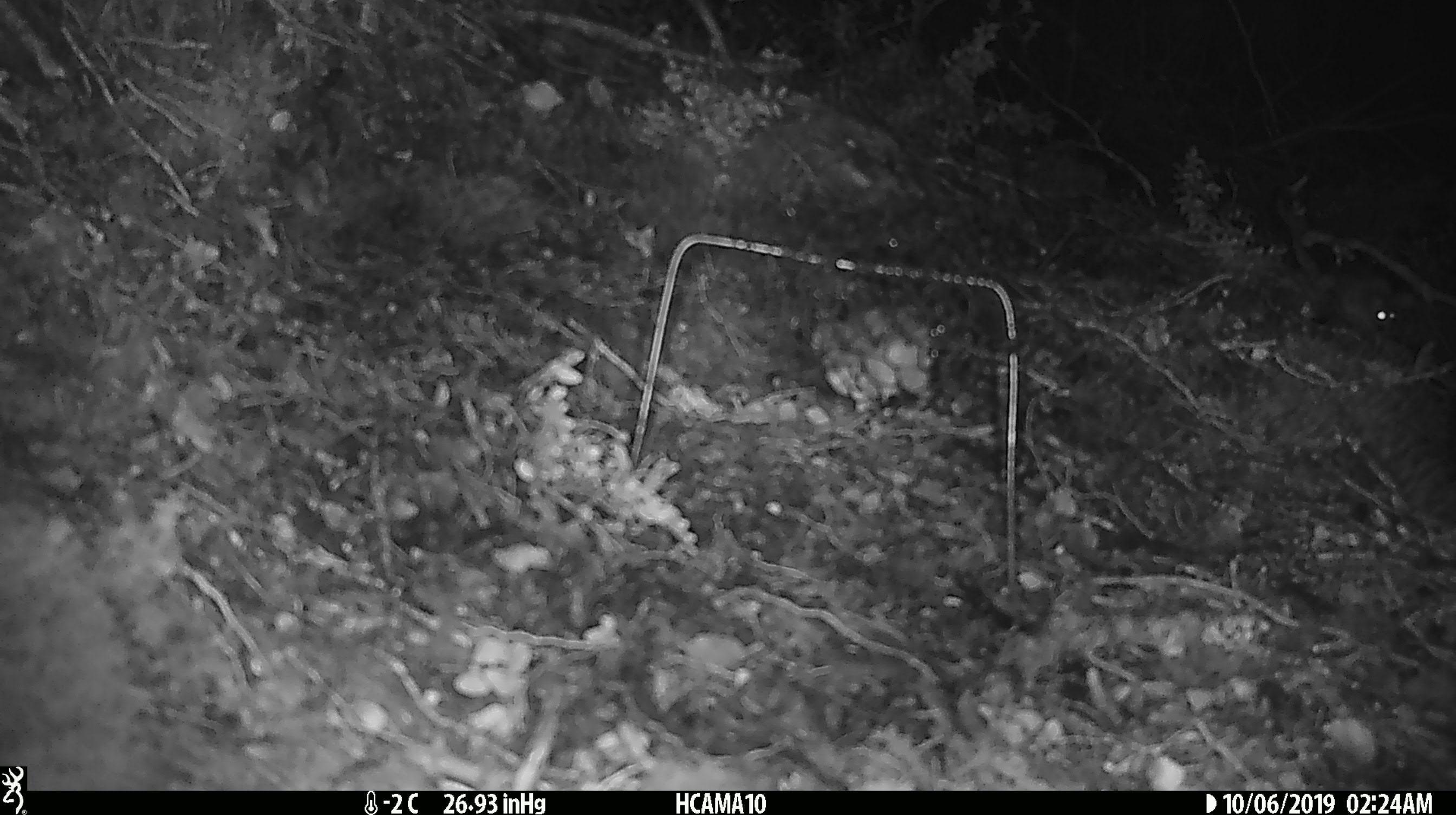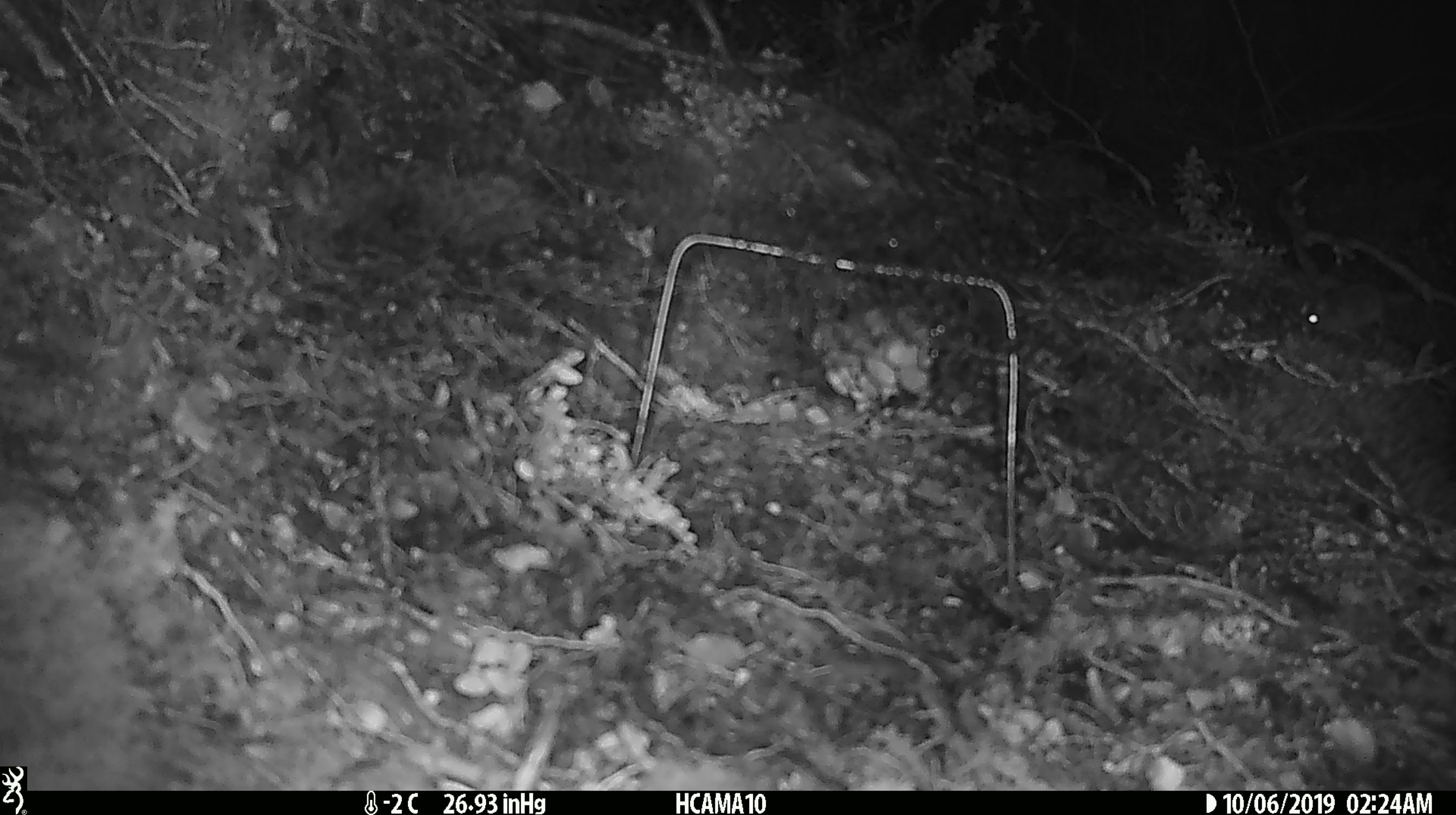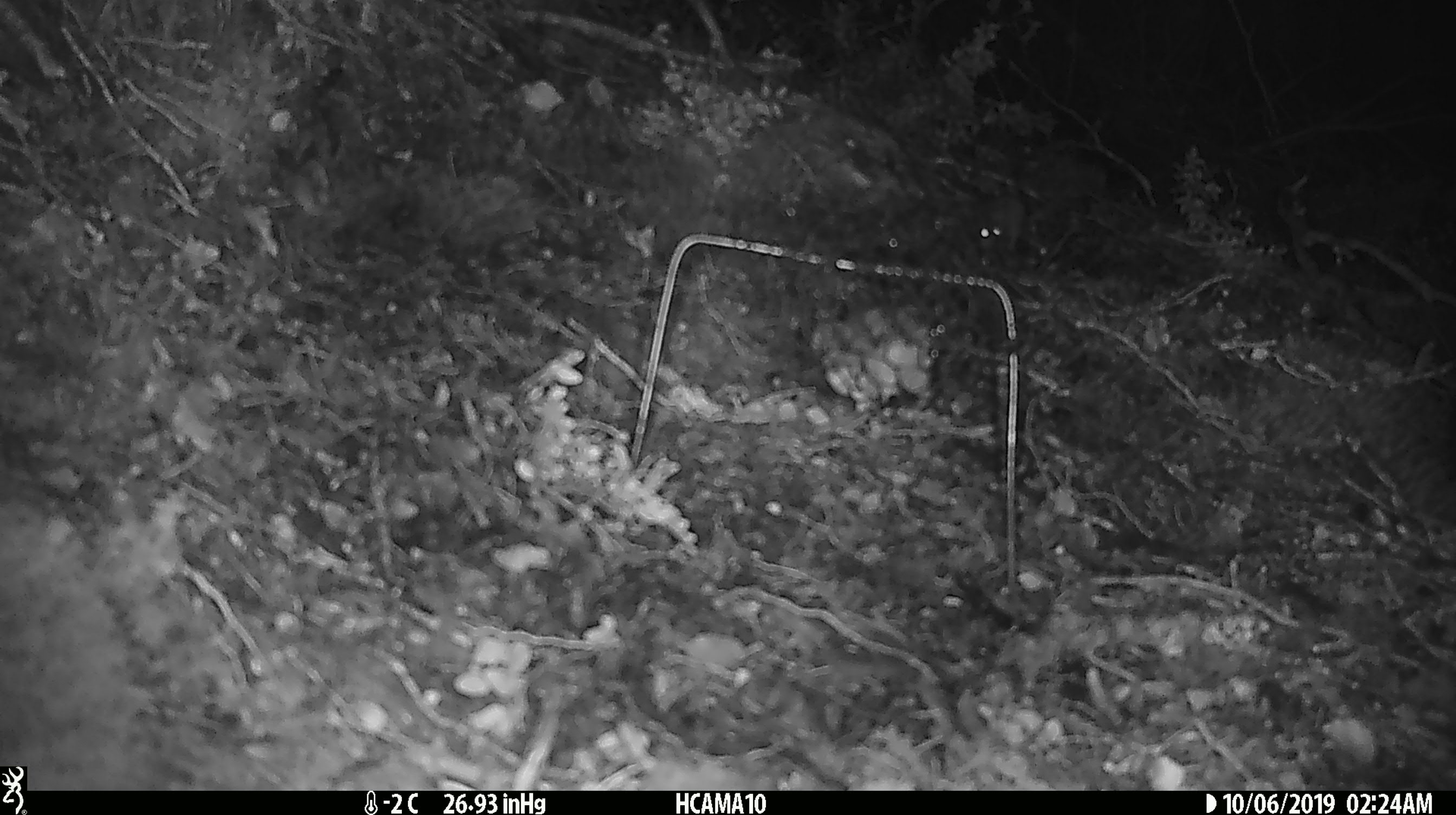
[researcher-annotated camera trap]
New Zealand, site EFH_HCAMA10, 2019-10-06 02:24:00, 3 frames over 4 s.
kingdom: Animalia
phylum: Chordata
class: Mammalia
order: Rodentia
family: Muridae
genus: Mus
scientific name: Mus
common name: mouse